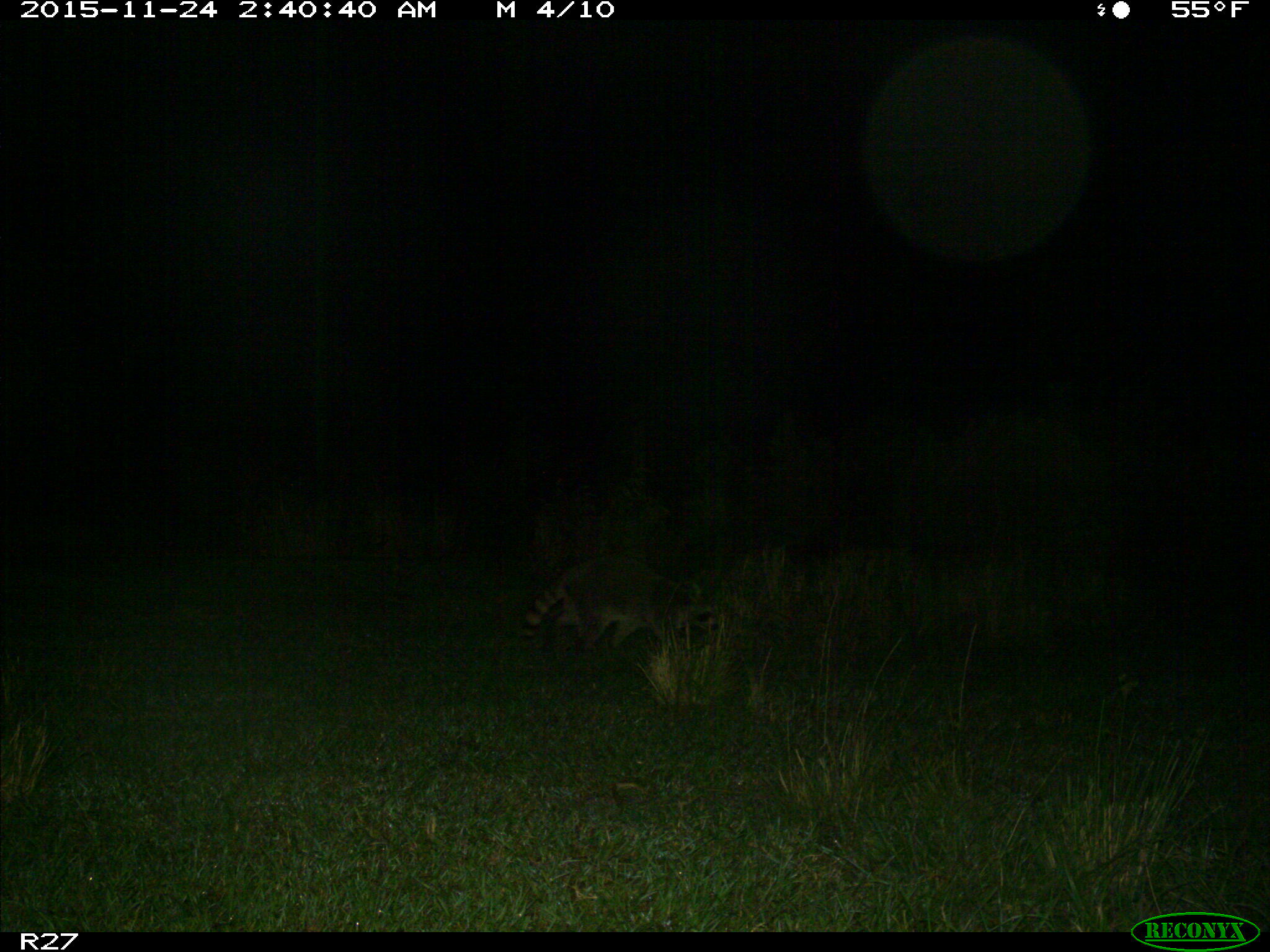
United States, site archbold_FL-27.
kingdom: Animalia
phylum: Chordata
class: Mammalia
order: Carnivora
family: Procyonidae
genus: Procyon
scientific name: Procyon lotor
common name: common raccoon